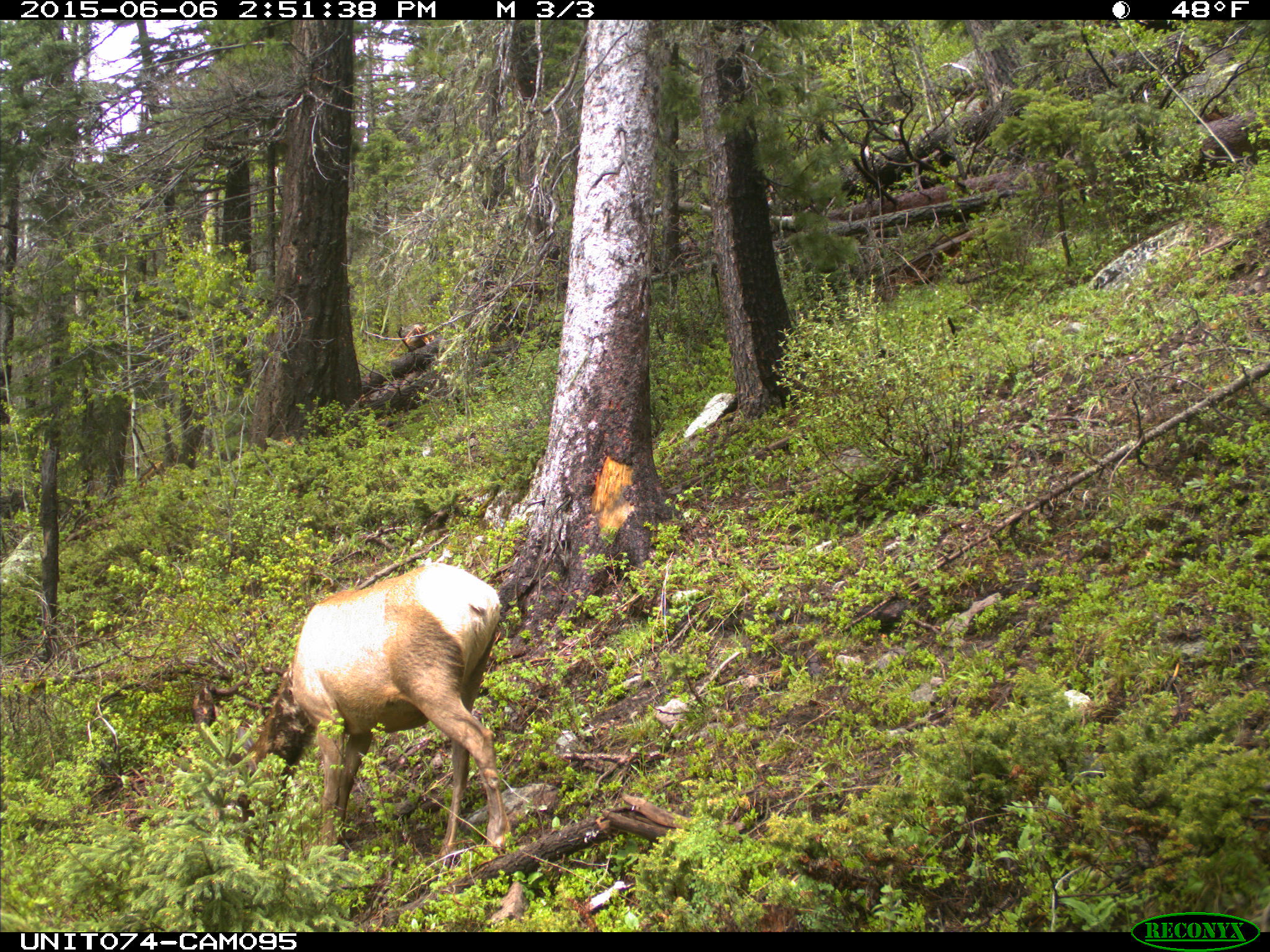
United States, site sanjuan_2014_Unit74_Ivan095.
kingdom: Animalia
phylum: Chordata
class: Mammalia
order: Artiodactyla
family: Cervidae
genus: Cervus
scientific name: Cervus elaphus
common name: red deer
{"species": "Cervus elaphus (red deer)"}